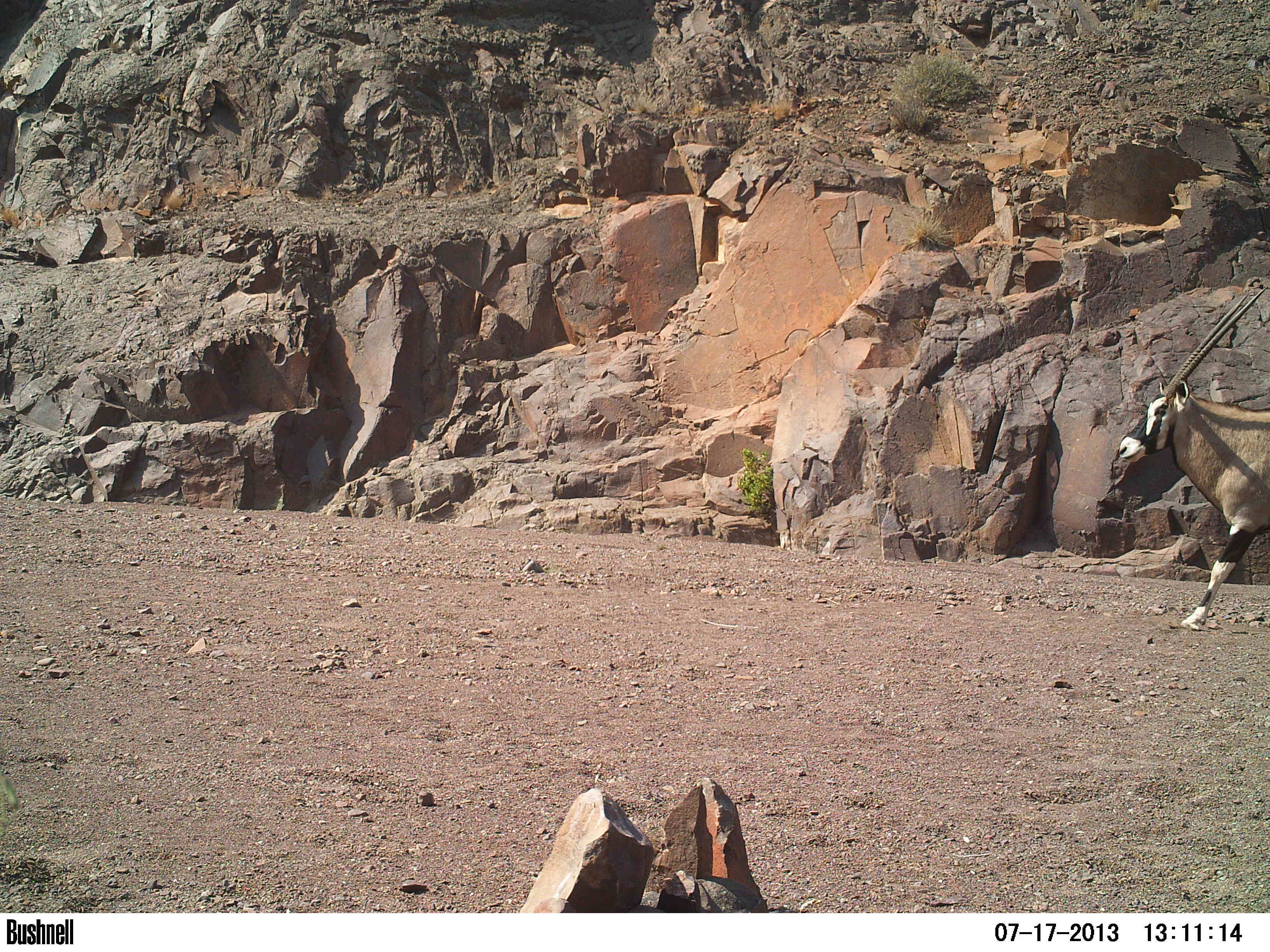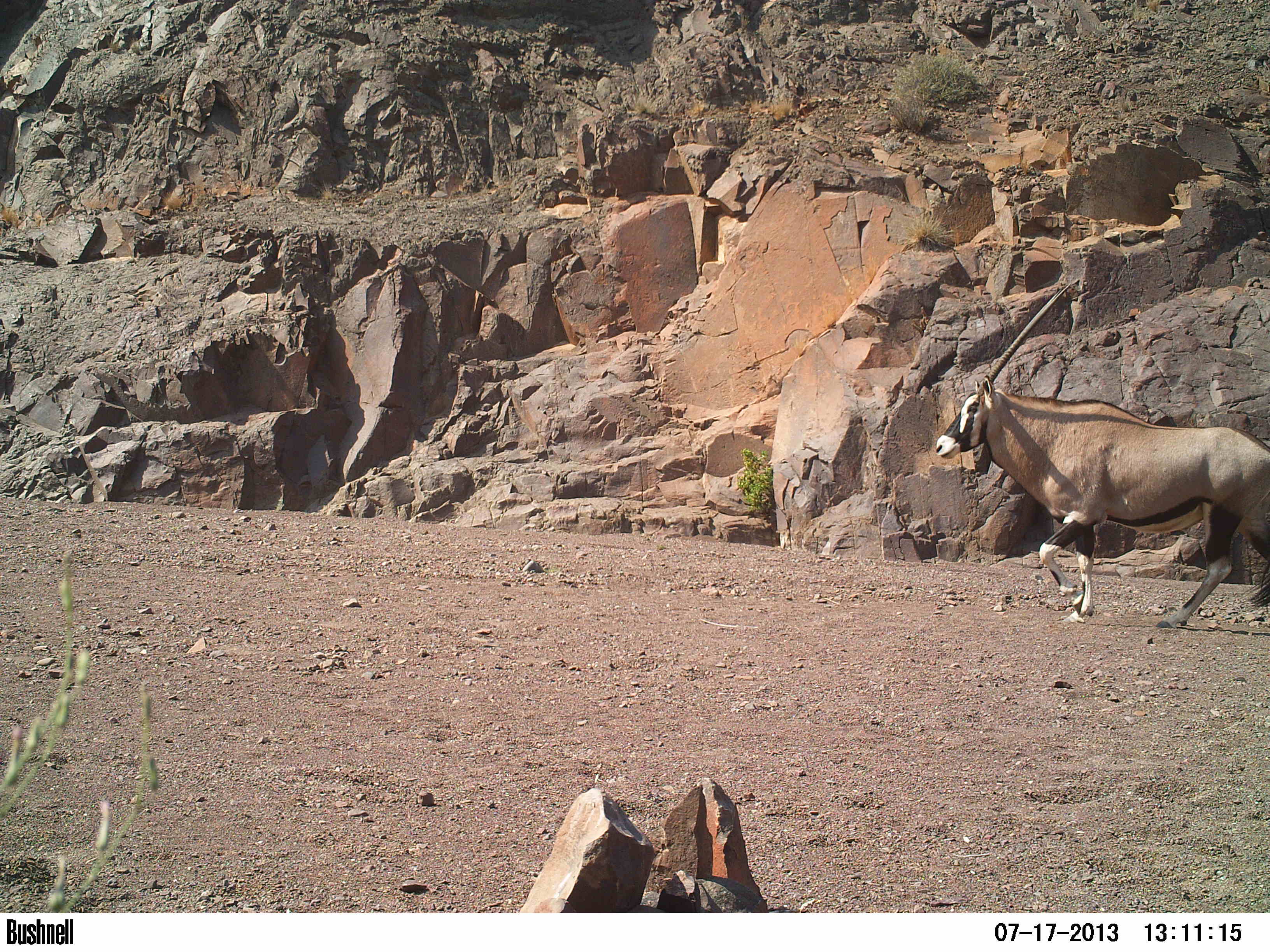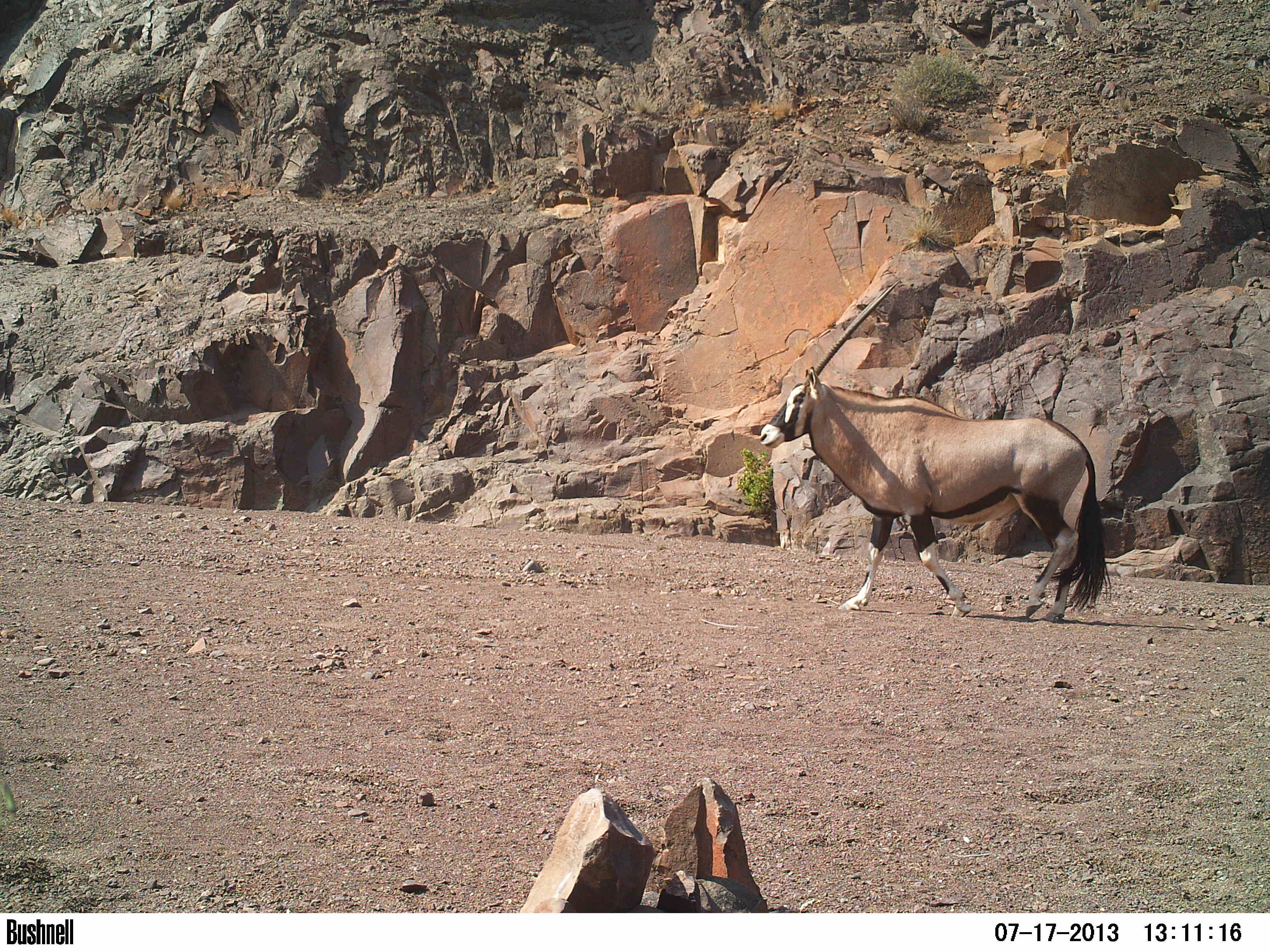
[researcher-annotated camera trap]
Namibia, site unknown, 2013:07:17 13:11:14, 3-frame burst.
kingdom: Animalia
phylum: Chordata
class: Mammalia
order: Artiodactyla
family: Bovidae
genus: Oryx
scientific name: Oryx gazella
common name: gemsbok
Oryx gazella (gemsbok).